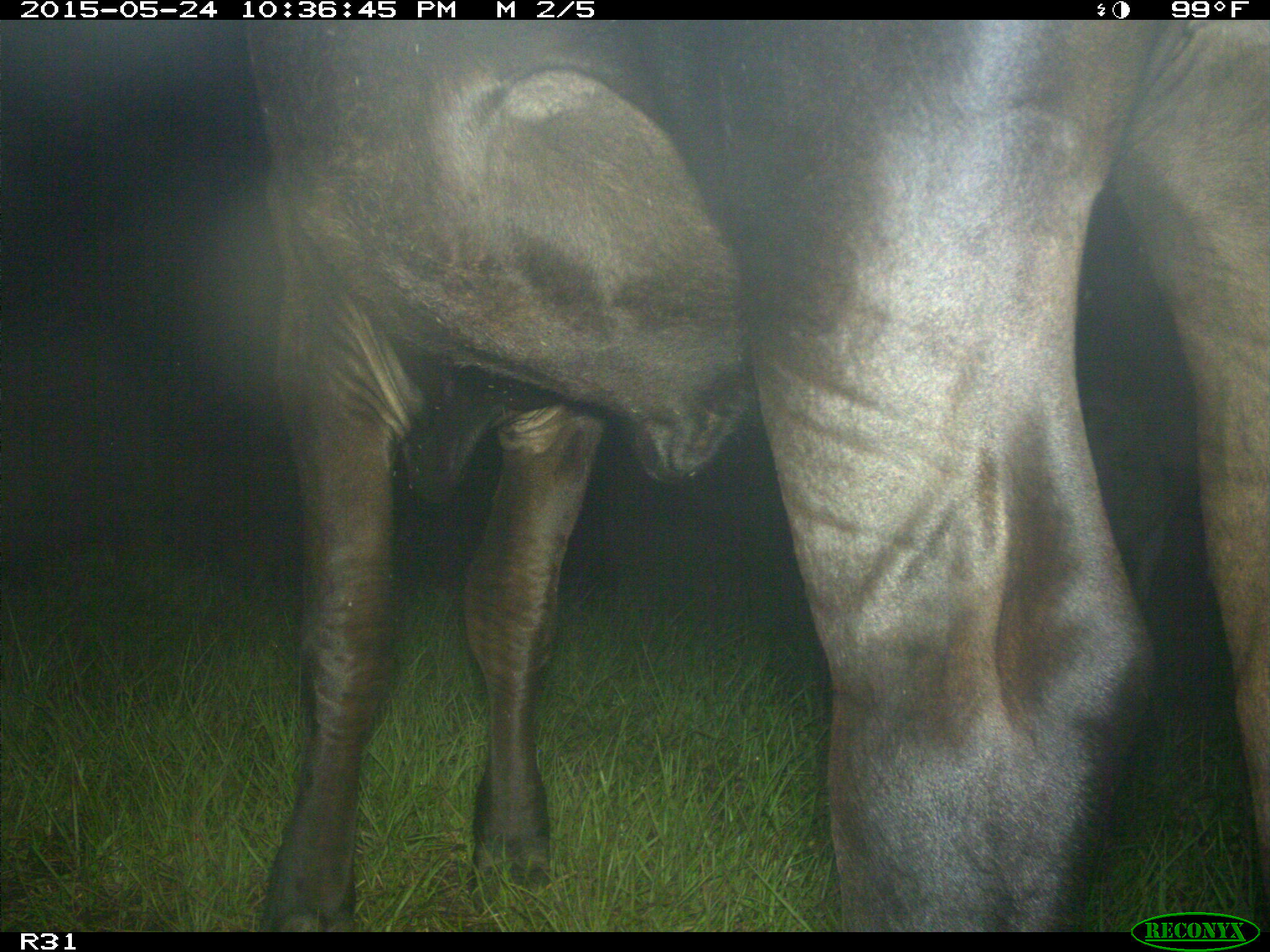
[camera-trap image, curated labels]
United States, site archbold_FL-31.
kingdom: Animalia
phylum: Chordata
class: Mammalia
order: Artiodactyla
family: Bovidae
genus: Bos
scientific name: Bos taurus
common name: domestic cow